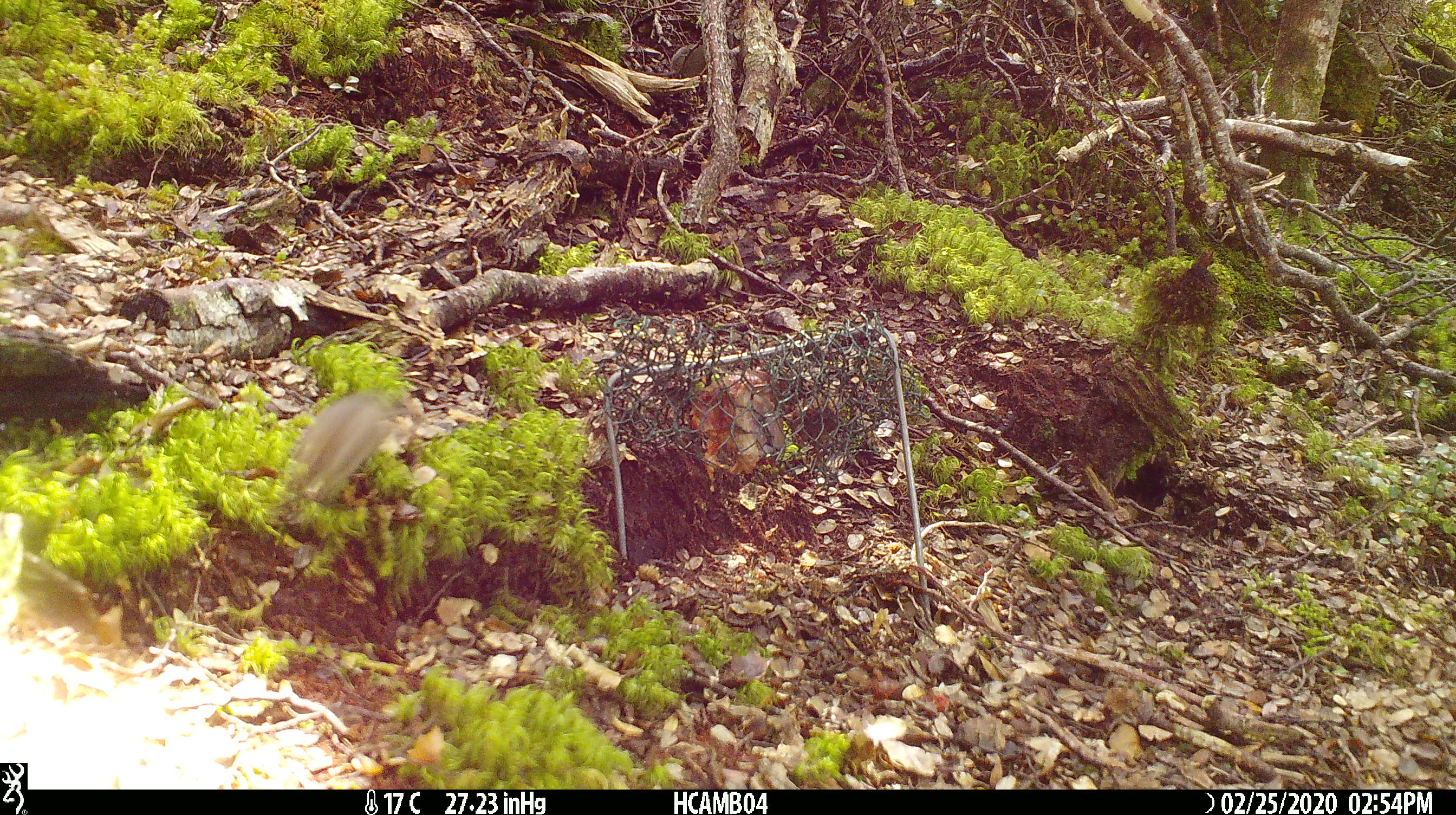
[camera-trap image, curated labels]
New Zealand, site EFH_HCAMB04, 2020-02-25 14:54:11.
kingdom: Animalia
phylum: Chordata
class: Mammalia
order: Rodentia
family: Muridae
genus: Mus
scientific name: Mus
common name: mouse